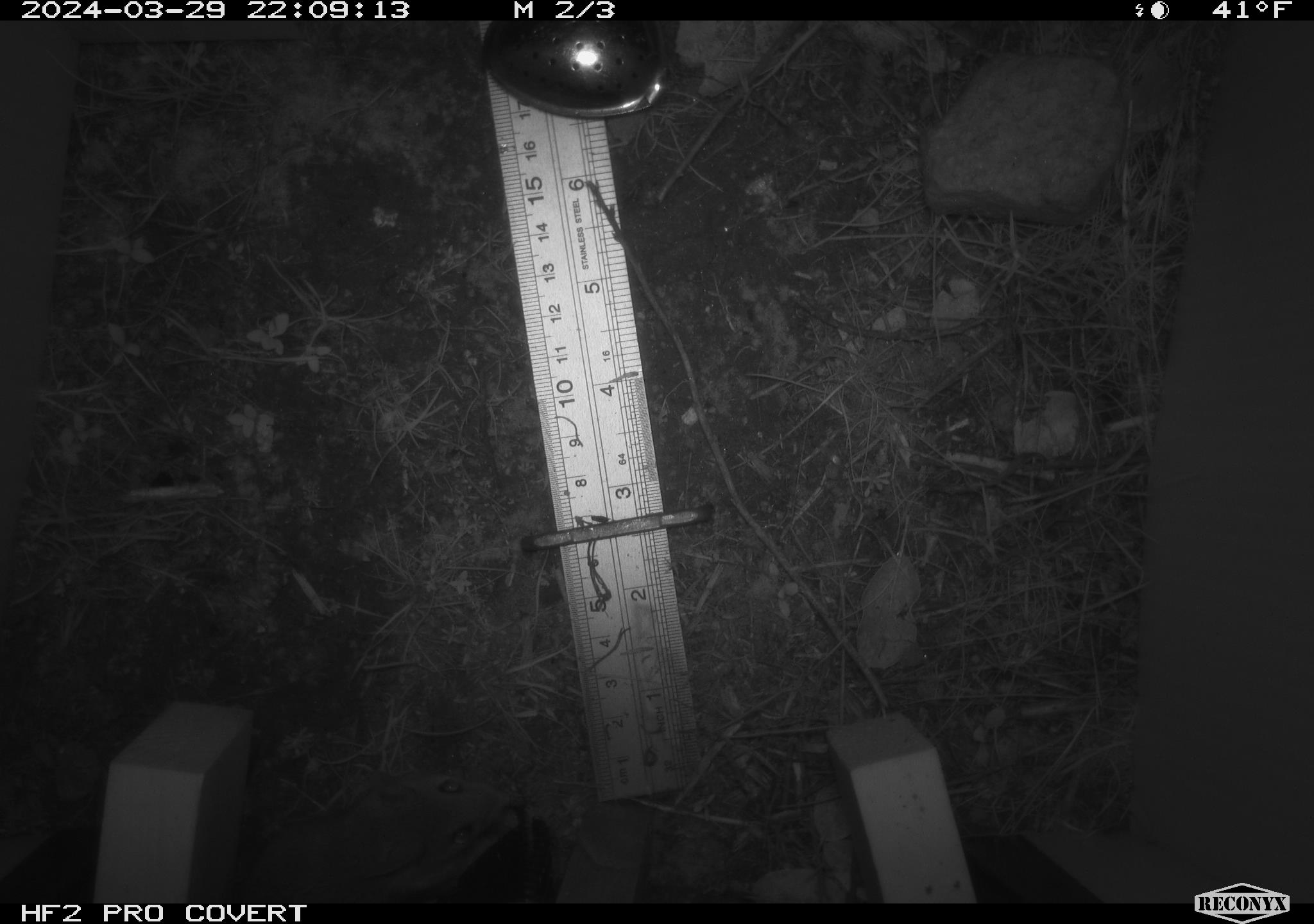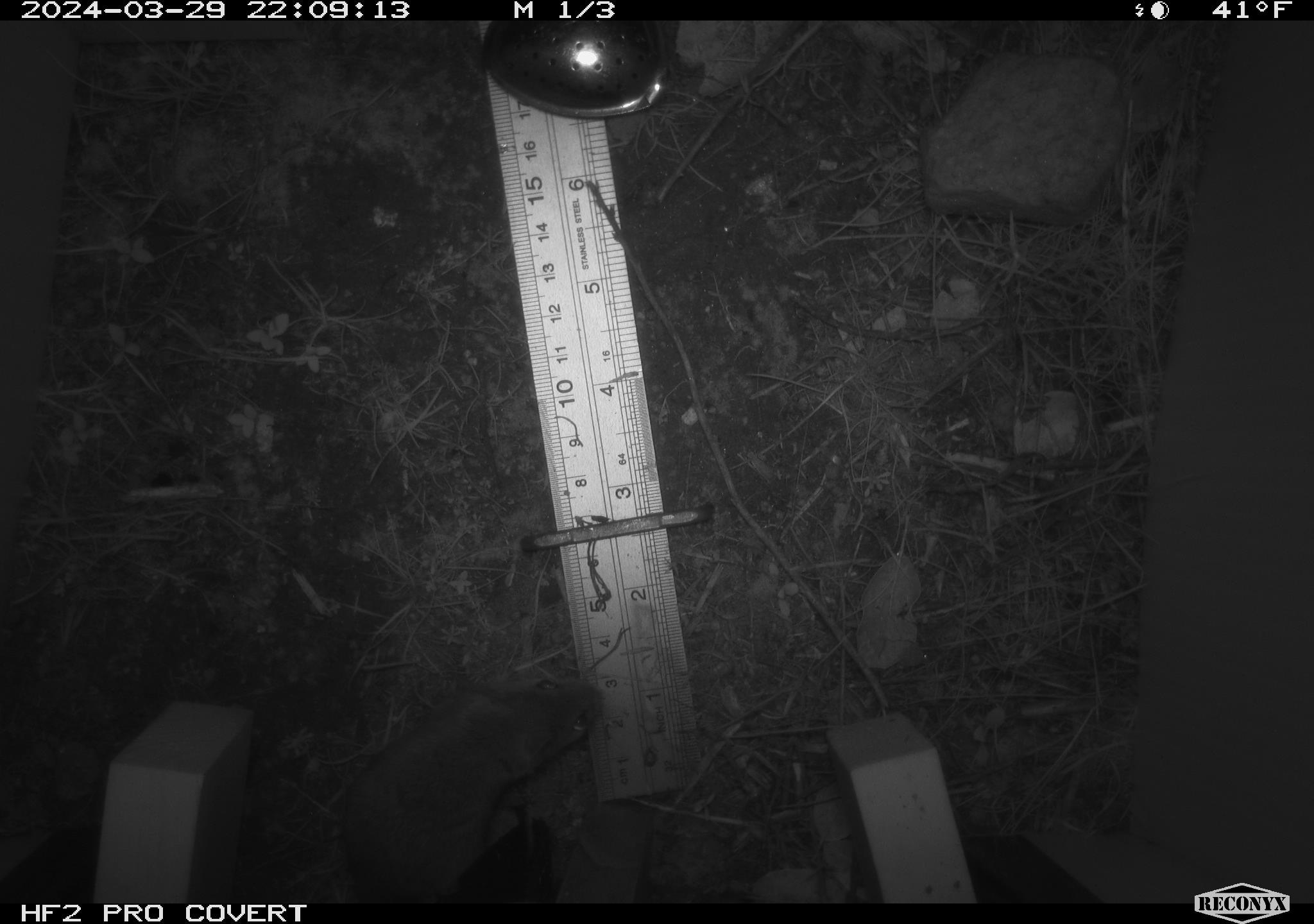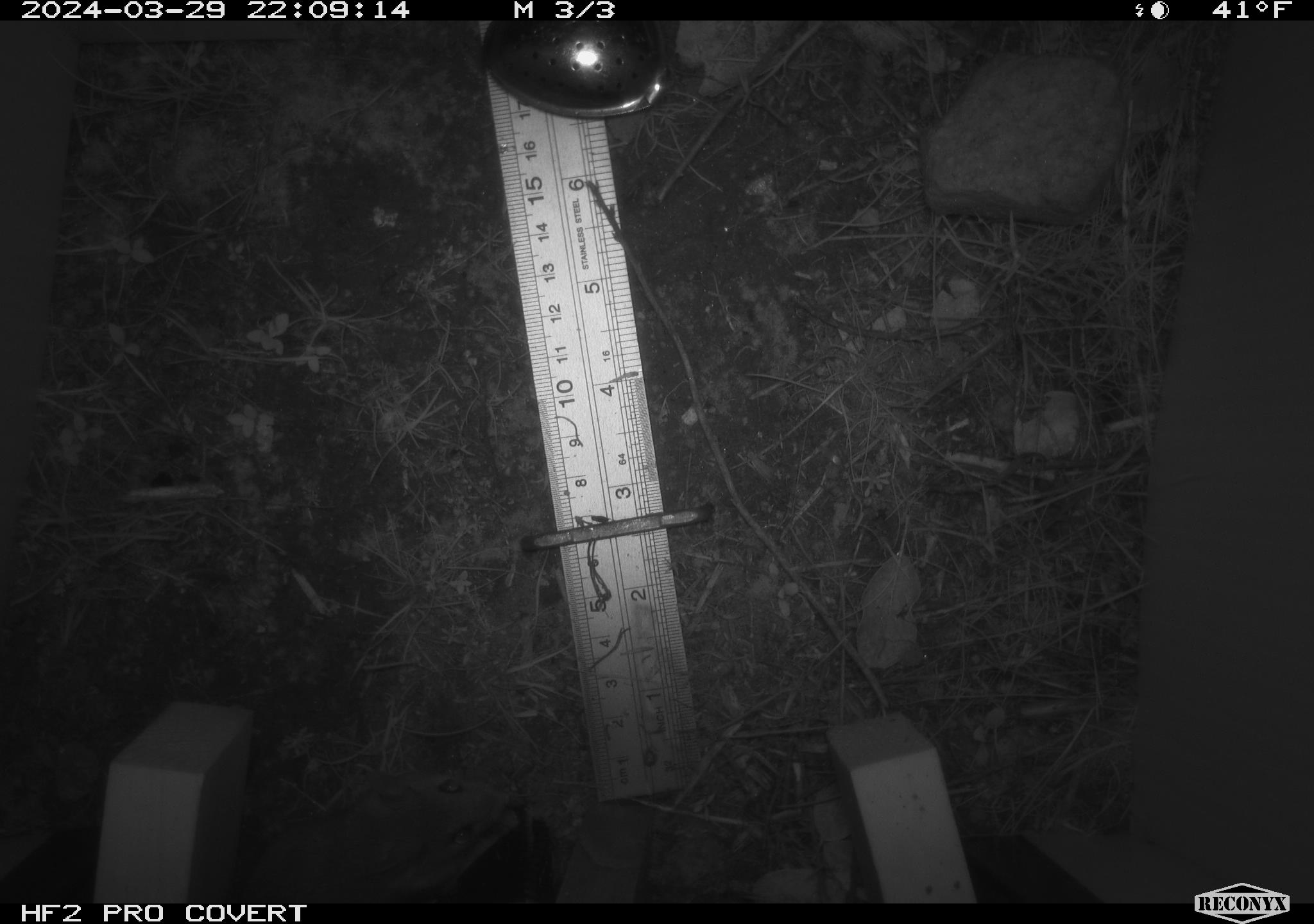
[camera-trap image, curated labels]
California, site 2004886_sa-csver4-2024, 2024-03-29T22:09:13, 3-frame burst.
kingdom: Animalia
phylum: Chordata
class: Mammalia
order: Rodentia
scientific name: Rodentia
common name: mouse species